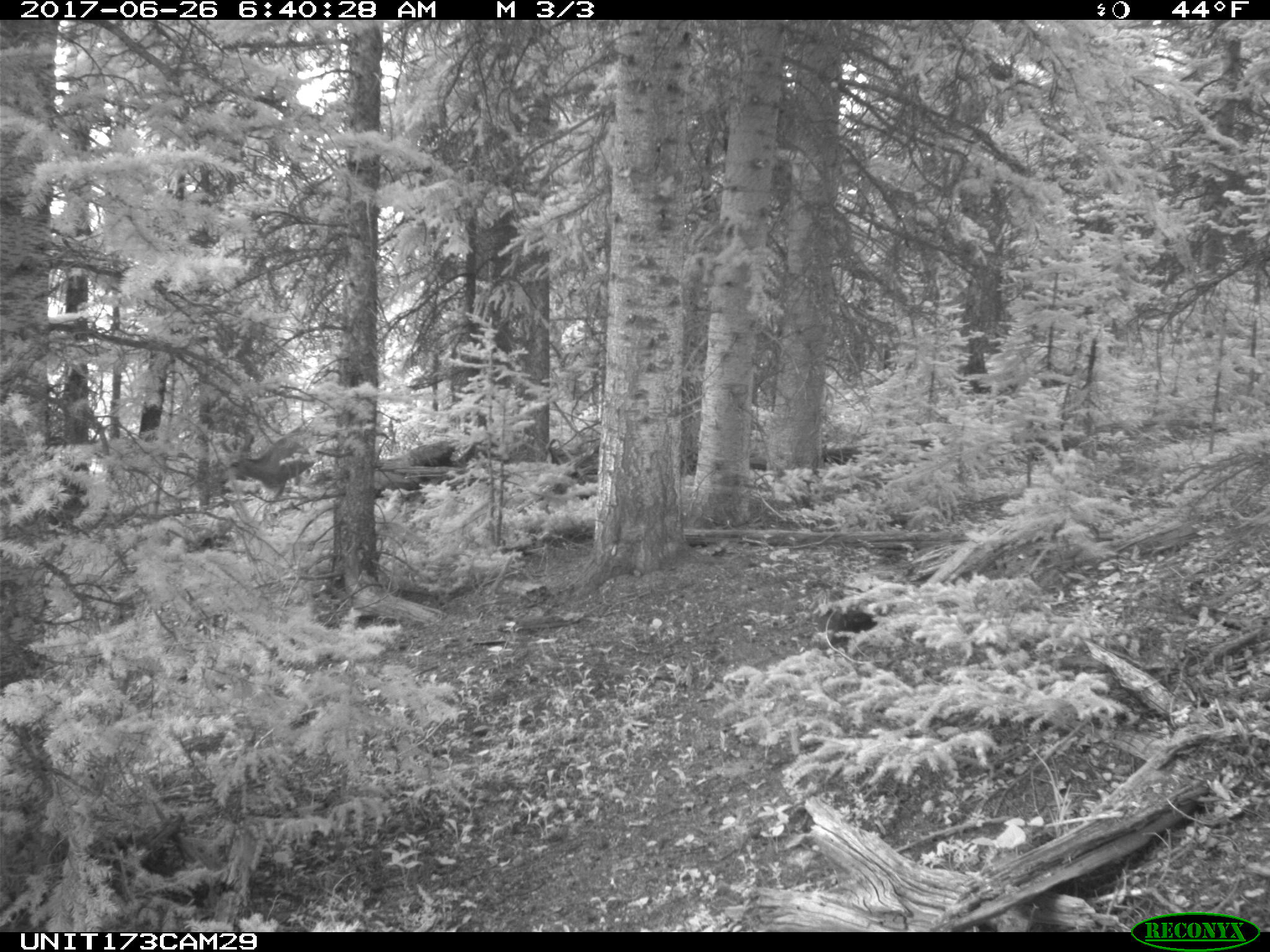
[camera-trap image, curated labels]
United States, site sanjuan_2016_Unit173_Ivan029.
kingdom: Animalia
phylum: Chordata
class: Mammalia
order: Artiodactyla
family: Cervidae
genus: Odocoileus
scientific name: Odocoileus hemionus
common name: mule deer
Odocoileus hemionus (mule deer).